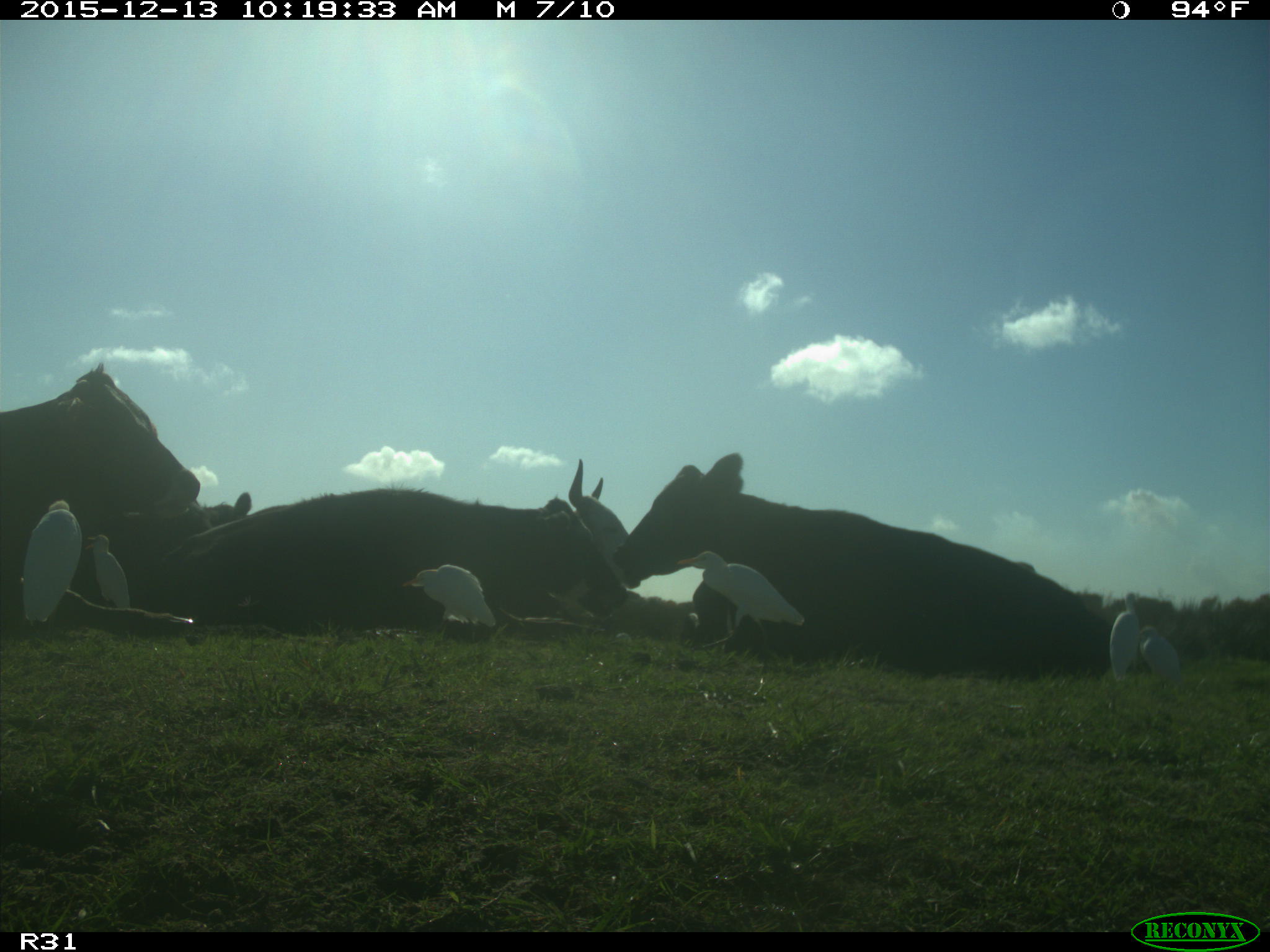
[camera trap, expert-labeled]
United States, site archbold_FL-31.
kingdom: Animalia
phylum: Chordata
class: Mammalia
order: Artiodactyla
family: Bovidae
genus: Bos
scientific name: Bos taurus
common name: domestic cow